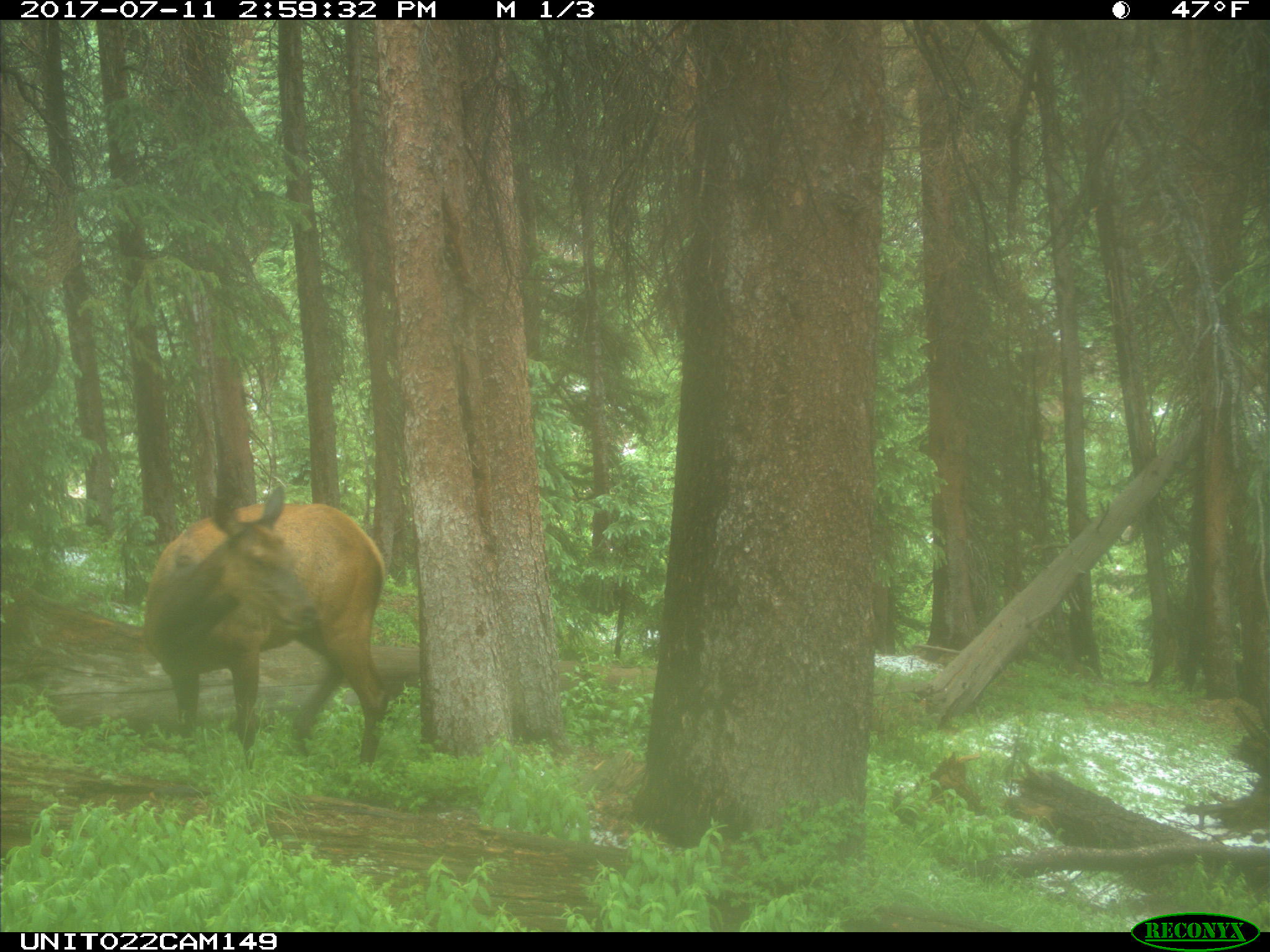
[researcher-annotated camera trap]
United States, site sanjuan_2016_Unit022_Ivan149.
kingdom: Animalia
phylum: Chordata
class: Mammalia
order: Artiodactyla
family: Cervidae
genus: Cervus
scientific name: Cervus elaphus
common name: red deer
Cervus elaphus (red deer).